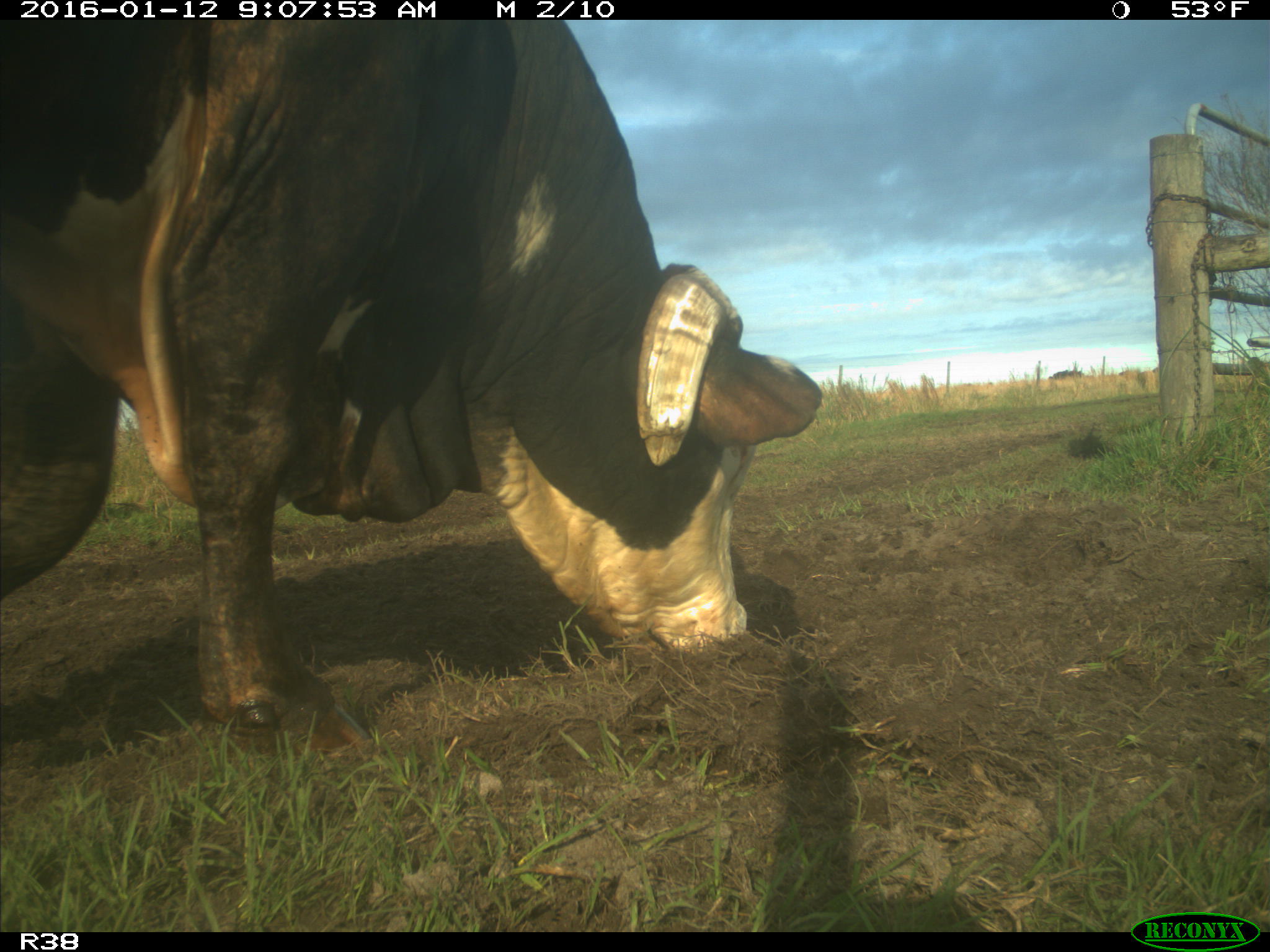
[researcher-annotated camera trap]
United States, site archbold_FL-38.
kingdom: Animalia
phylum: Chordata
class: Mammalia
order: Artiodactyla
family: Bovidae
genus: Bos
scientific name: Bos taurus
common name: domestic cow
Bos taurus (domestic cow).